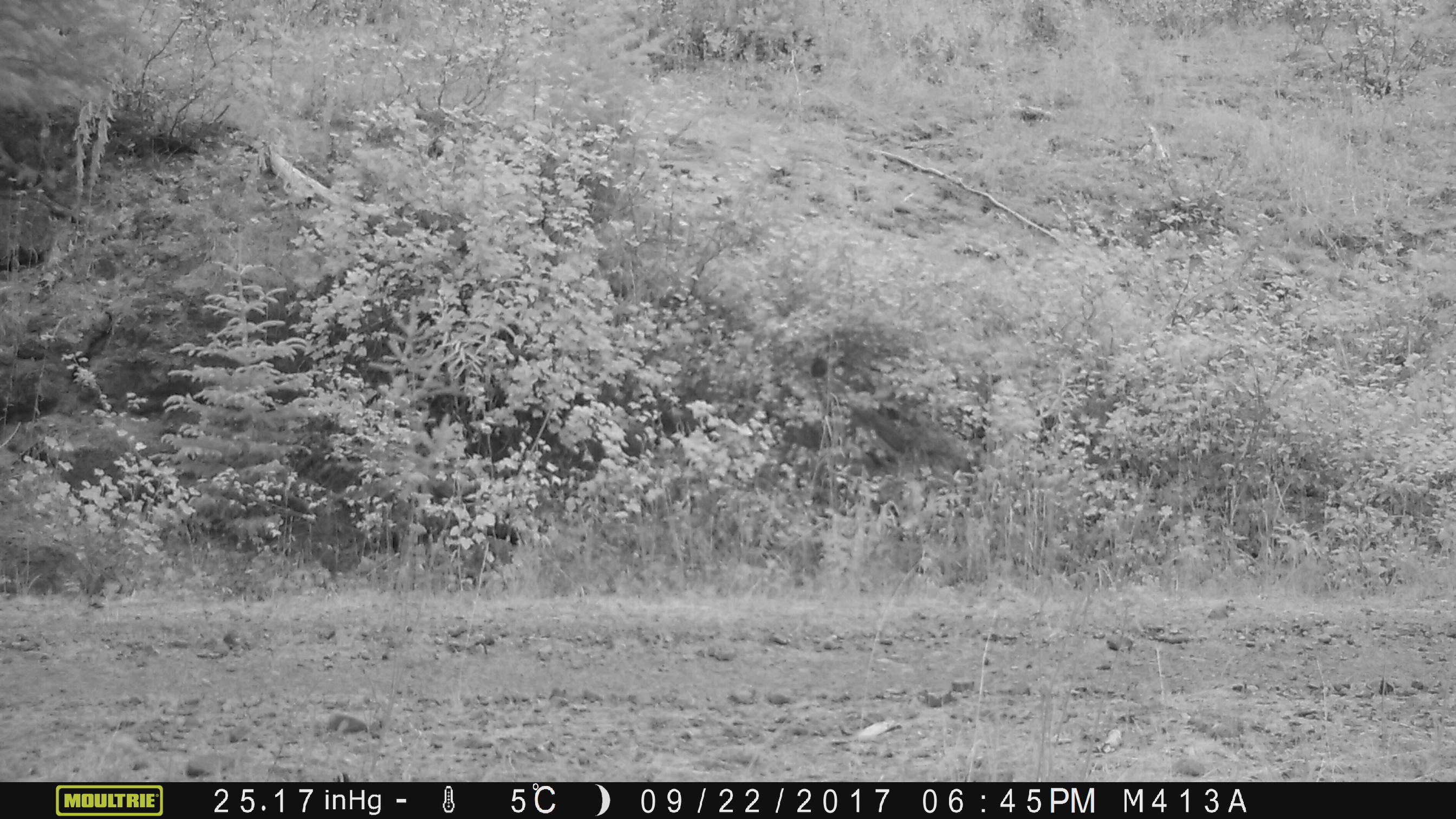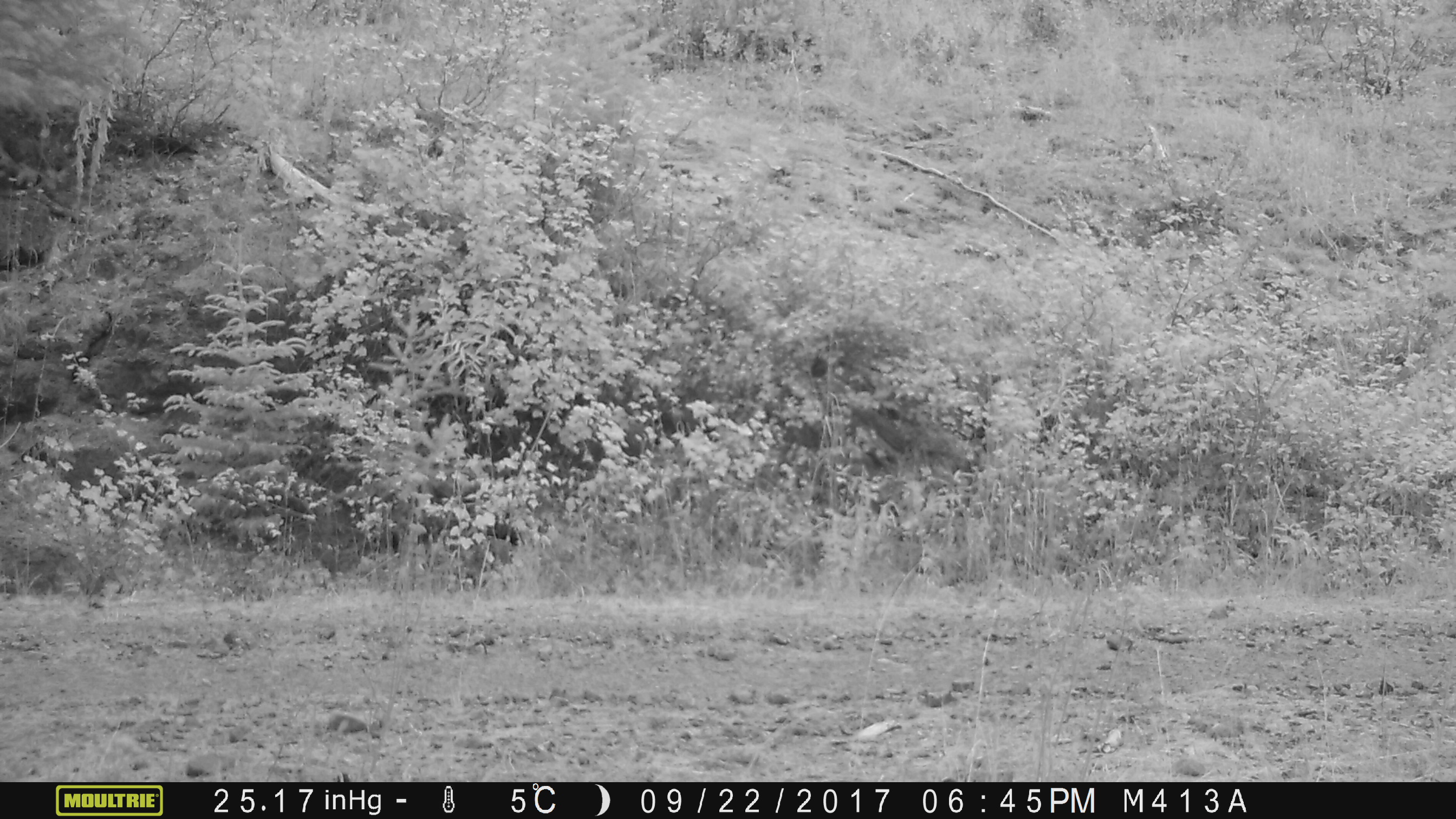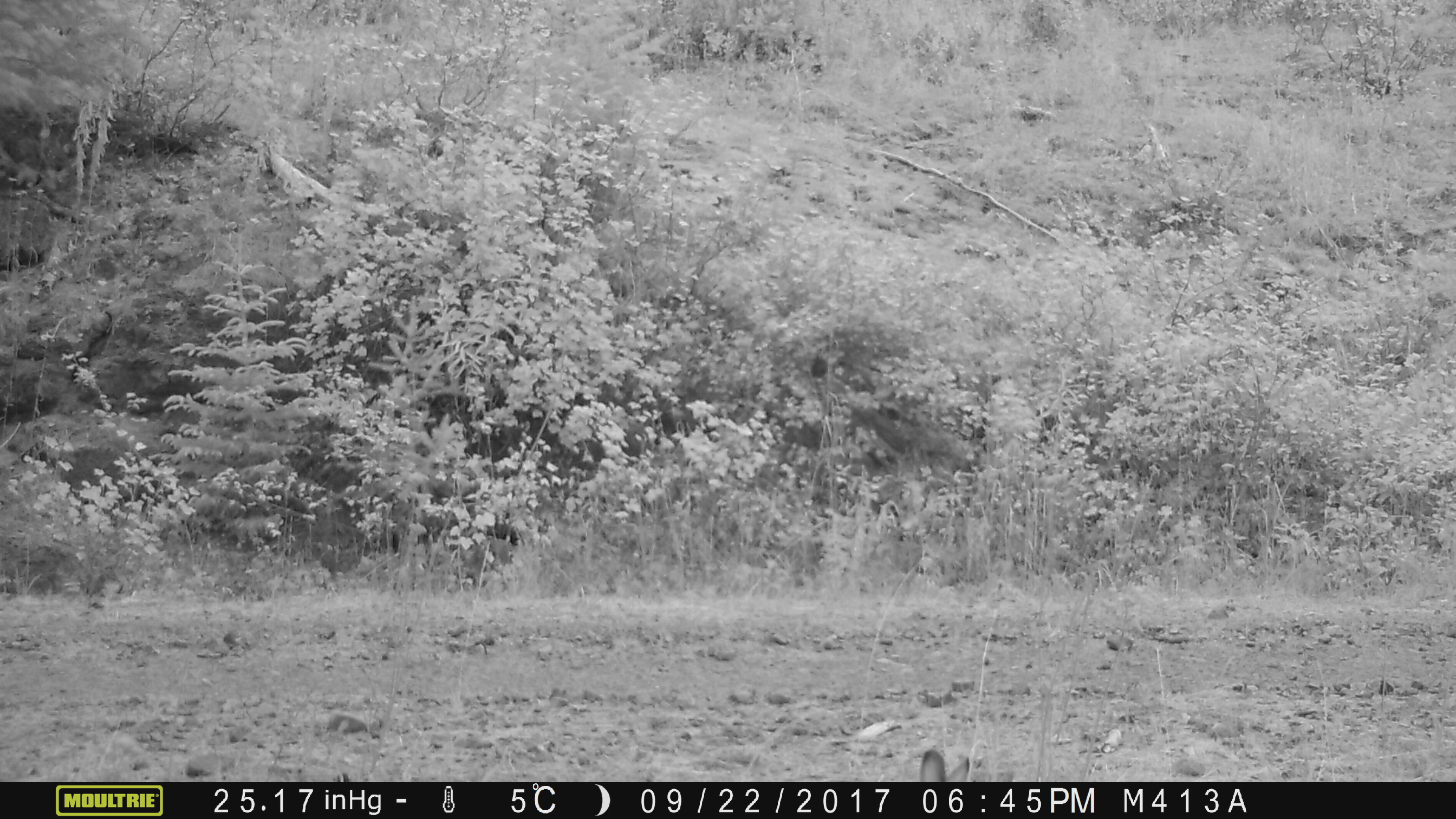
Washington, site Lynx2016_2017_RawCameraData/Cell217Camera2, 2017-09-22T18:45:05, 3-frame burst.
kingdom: Animalia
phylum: Chordata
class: Mammalia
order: Lagomorpha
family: Leporidae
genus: Lepus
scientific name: Lepus americanus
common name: snowshoe hare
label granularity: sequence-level